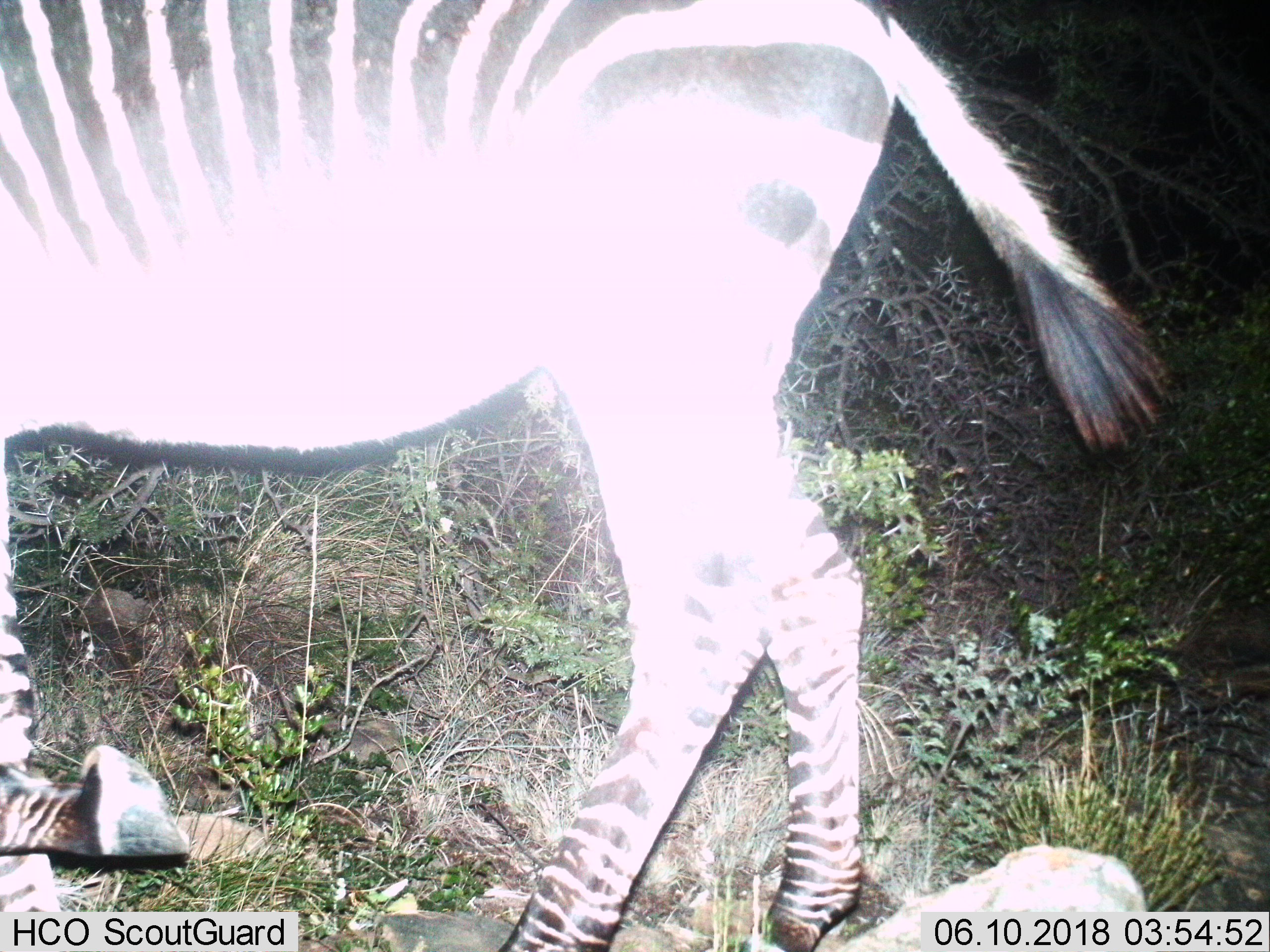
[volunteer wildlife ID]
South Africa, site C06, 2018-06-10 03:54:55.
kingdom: Animalia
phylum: Chordata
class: Mammalia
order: Perissodactyla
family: Equidae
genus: Equus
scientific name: Equus zebra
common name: mountain zebra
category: zebramountain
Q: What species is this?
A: Zebramountain (mountain zebra) (Equus zebra).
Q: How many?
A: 1.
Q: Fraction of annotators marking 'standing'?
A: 12%.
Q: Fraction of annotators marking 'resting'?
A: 0%.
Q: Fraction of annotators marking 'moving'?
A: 88%.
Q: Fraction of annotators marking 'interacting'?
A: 0%.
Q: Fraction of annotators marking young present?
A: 0%.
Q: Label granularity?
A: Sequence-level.